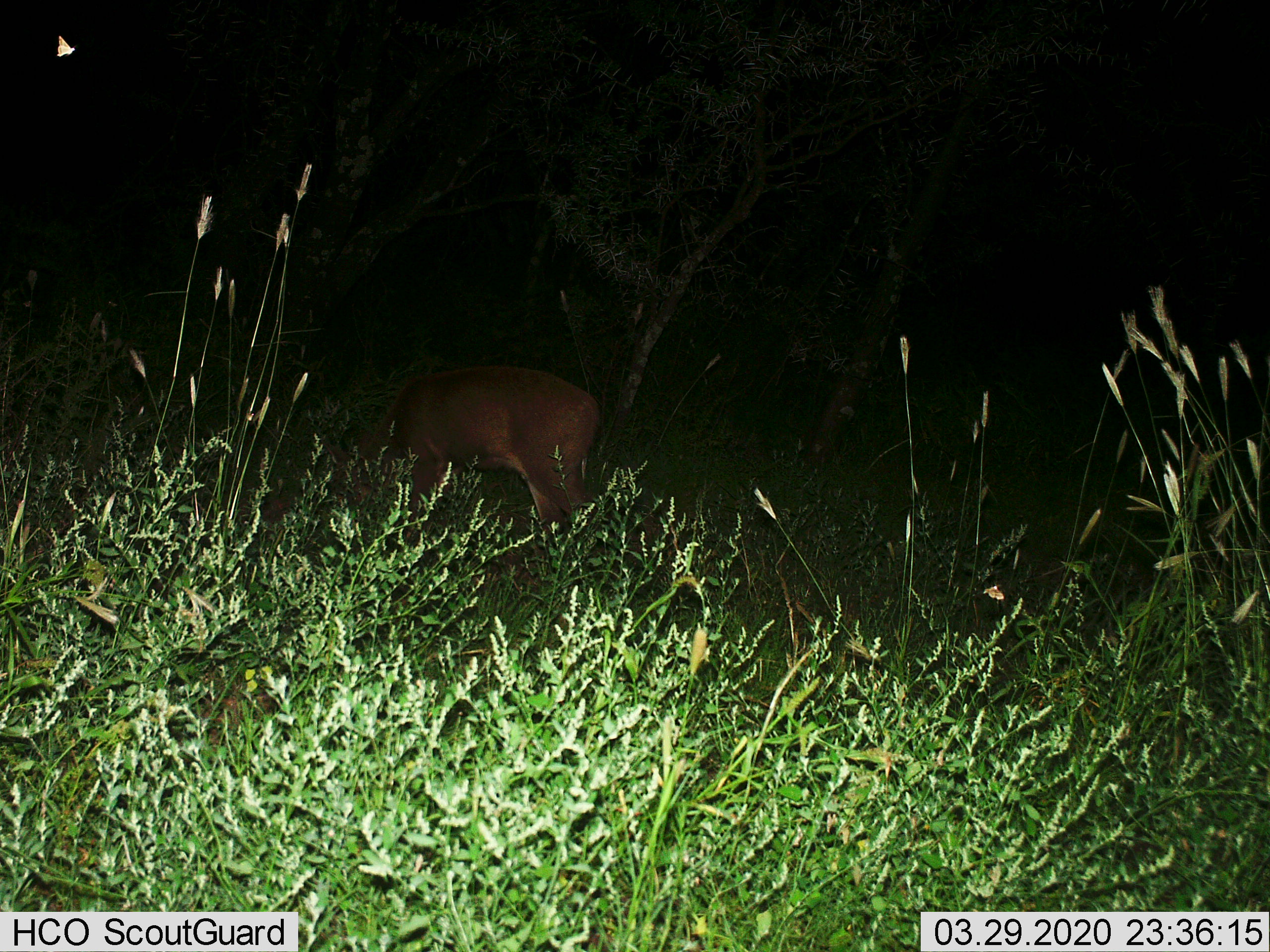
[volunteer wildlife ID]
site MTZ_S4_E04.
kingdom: Animalia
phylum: Chordata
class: Mammalia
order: Artiodactyla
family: Bovidae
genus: Sylvicapra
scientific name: Sylvicapra grimmia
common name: common duiker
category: duikercommongrey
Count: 1.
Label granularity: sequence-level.